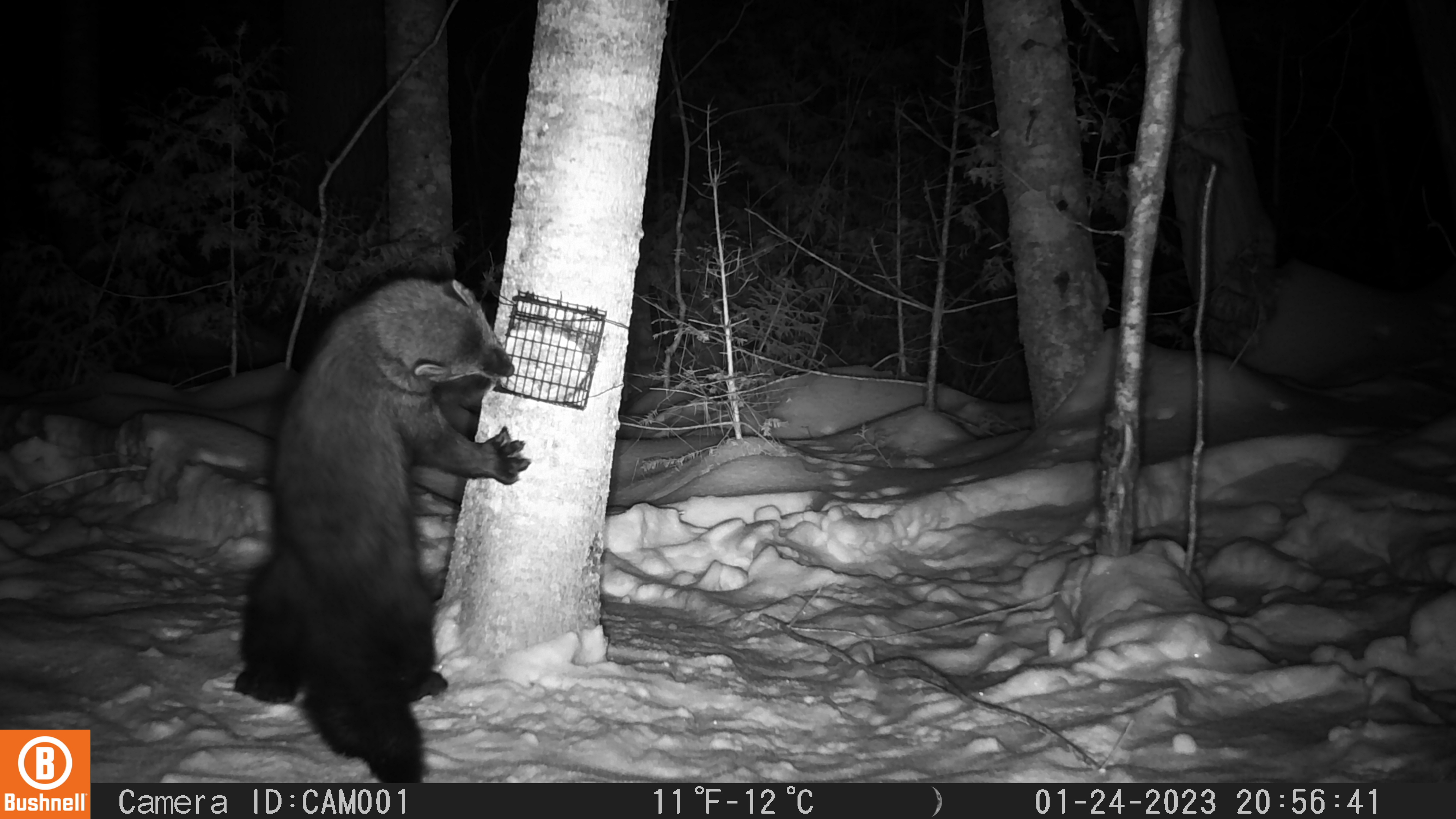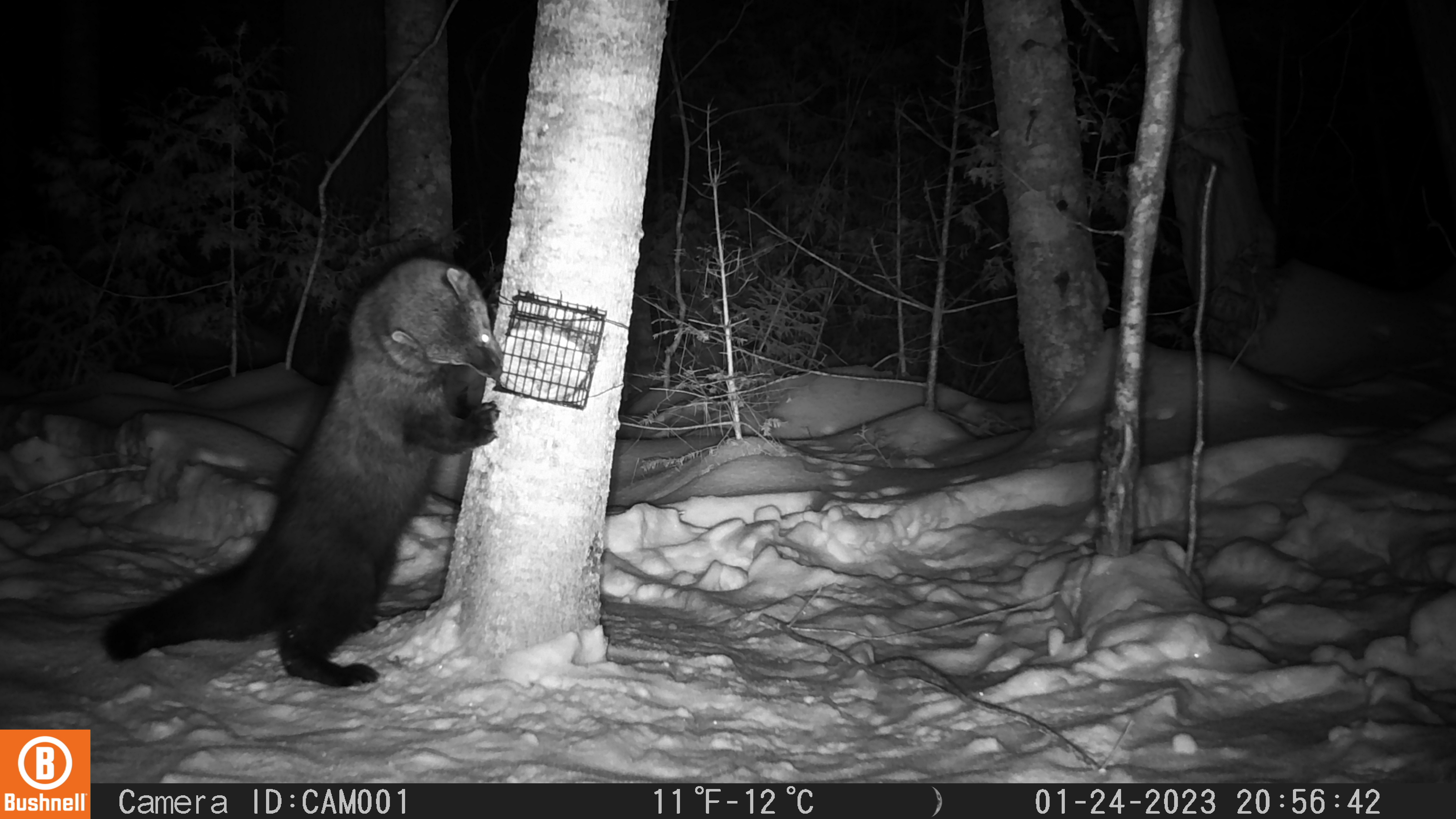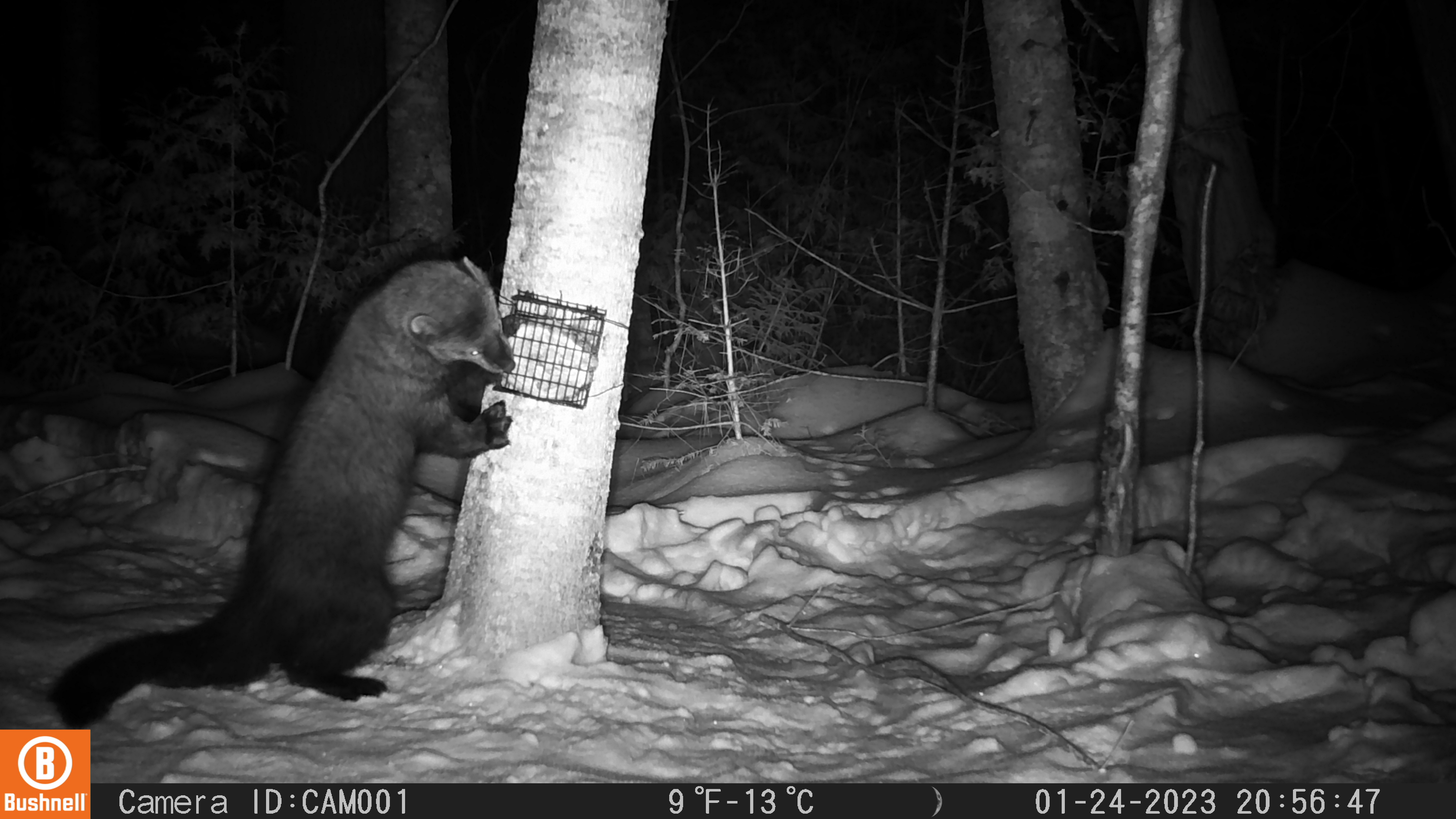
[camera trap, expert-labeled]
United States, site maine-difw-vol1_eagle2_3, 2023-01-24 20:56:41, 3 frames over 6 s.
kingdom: Animalia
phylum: Chordata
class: Mammalia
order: Carnivora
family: Mustelidae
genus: Pekania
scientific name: Pekania pennanti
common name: fisher